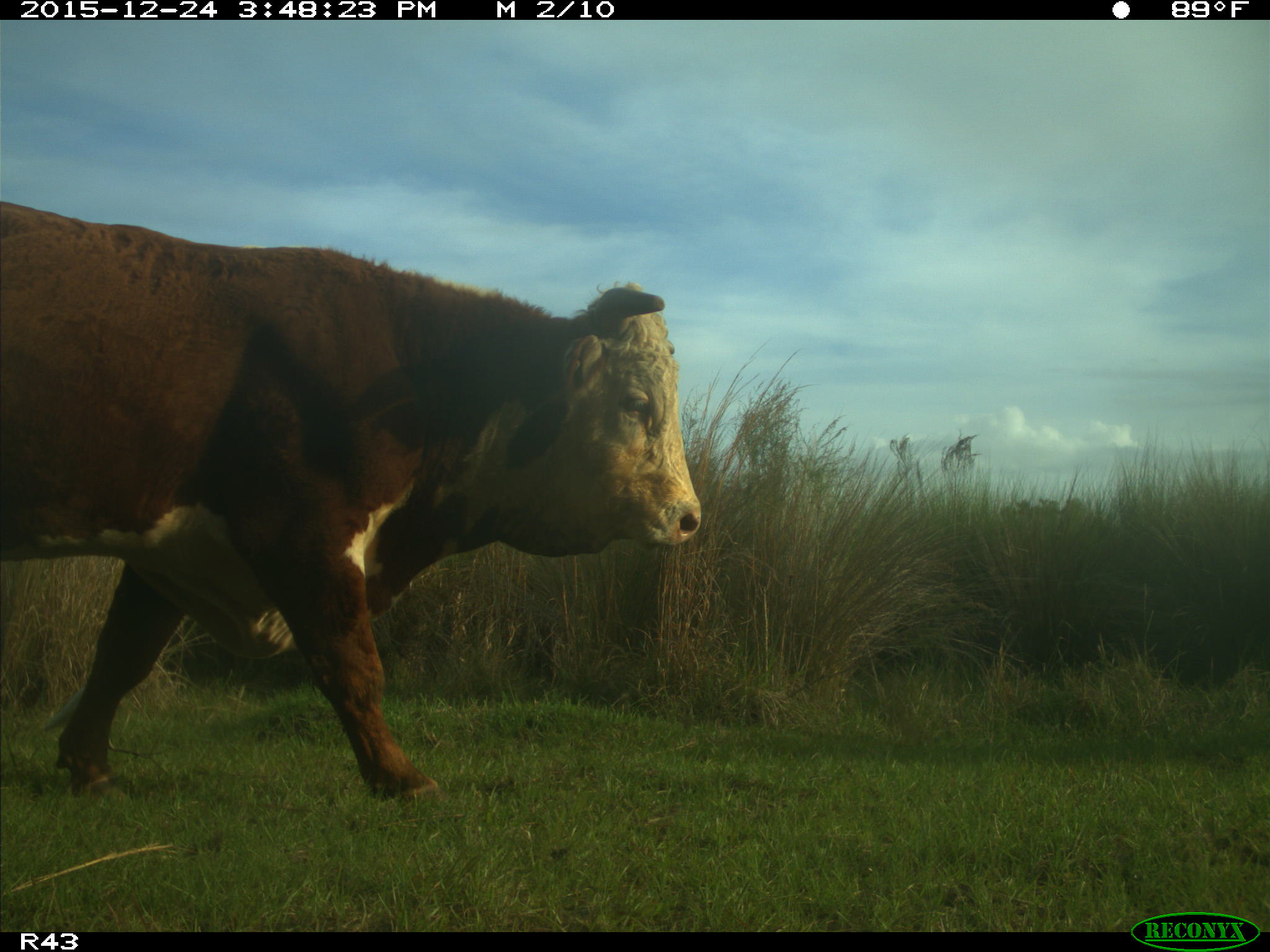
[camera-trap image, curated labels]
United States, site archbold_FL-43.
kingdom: Animalia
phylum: Chordata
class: Mammalia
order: Artiodactyla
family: Bovidae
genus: Bos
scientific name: Bos taurus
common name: domestic cow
Bos taurus (domestic cow).